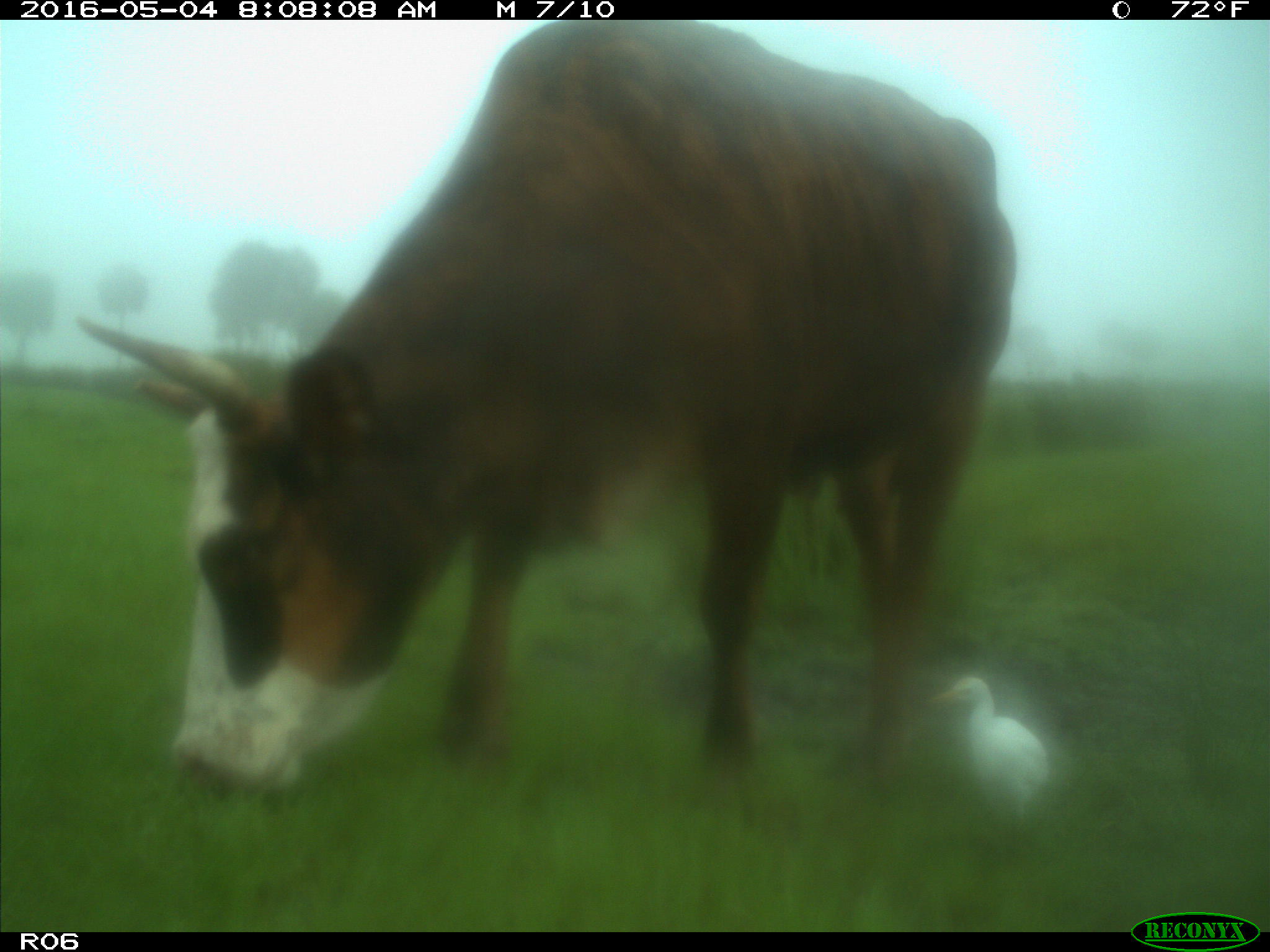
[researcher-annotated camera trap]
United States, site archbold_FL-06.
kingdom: Animalia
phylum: Chordata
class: Mammalia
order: Artiodactyla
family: Bovidae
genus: Bos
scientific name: Bos taurus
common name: domestic cow